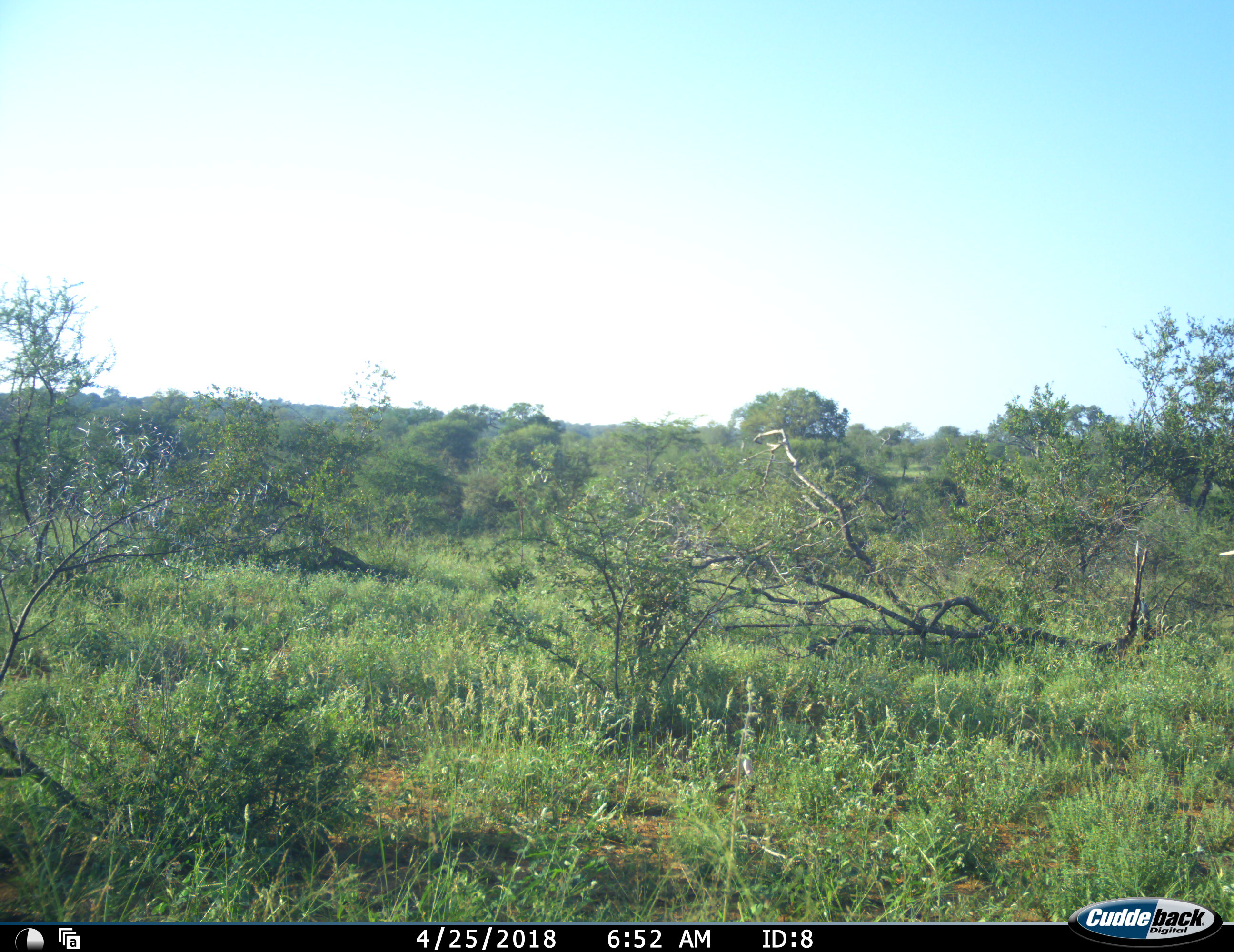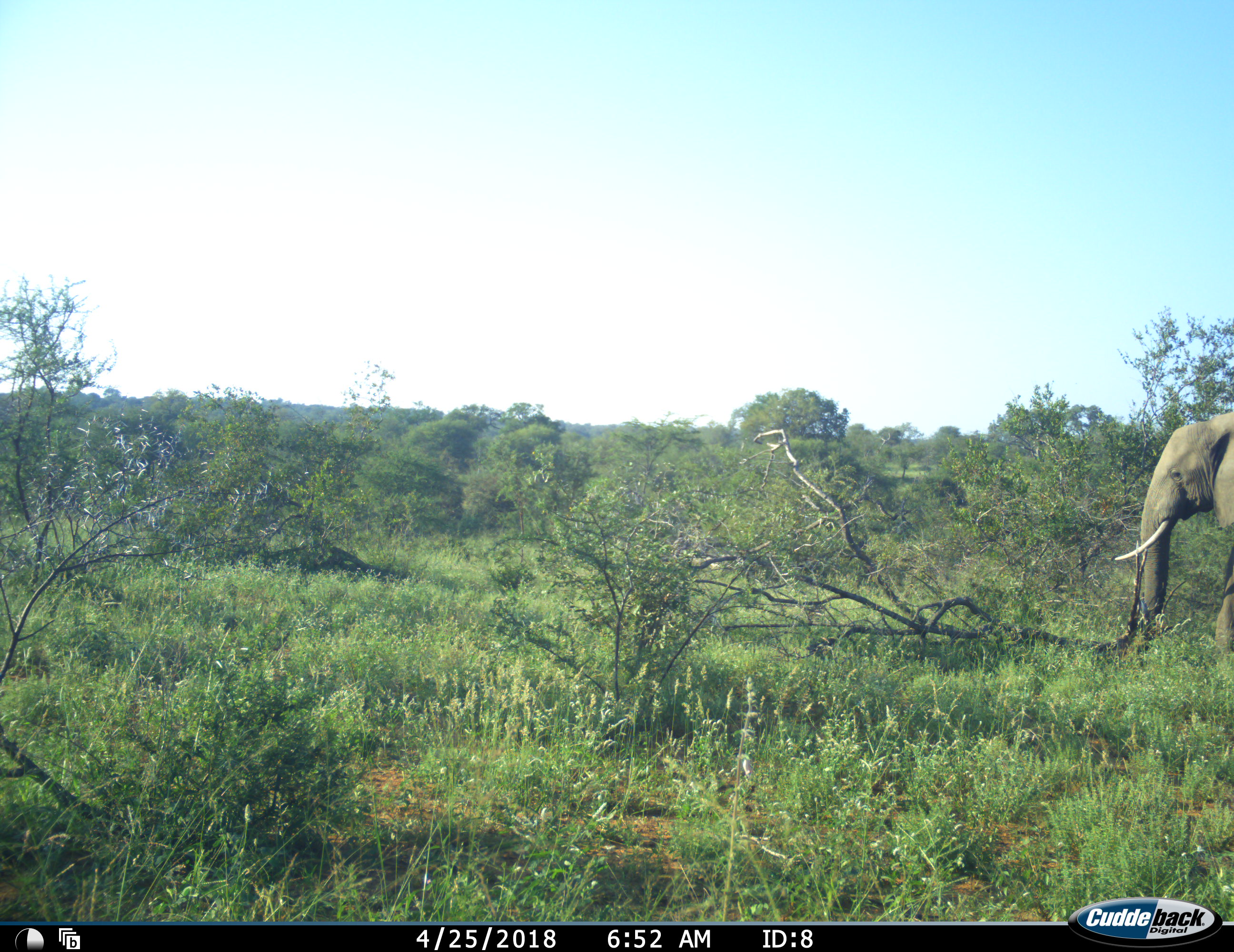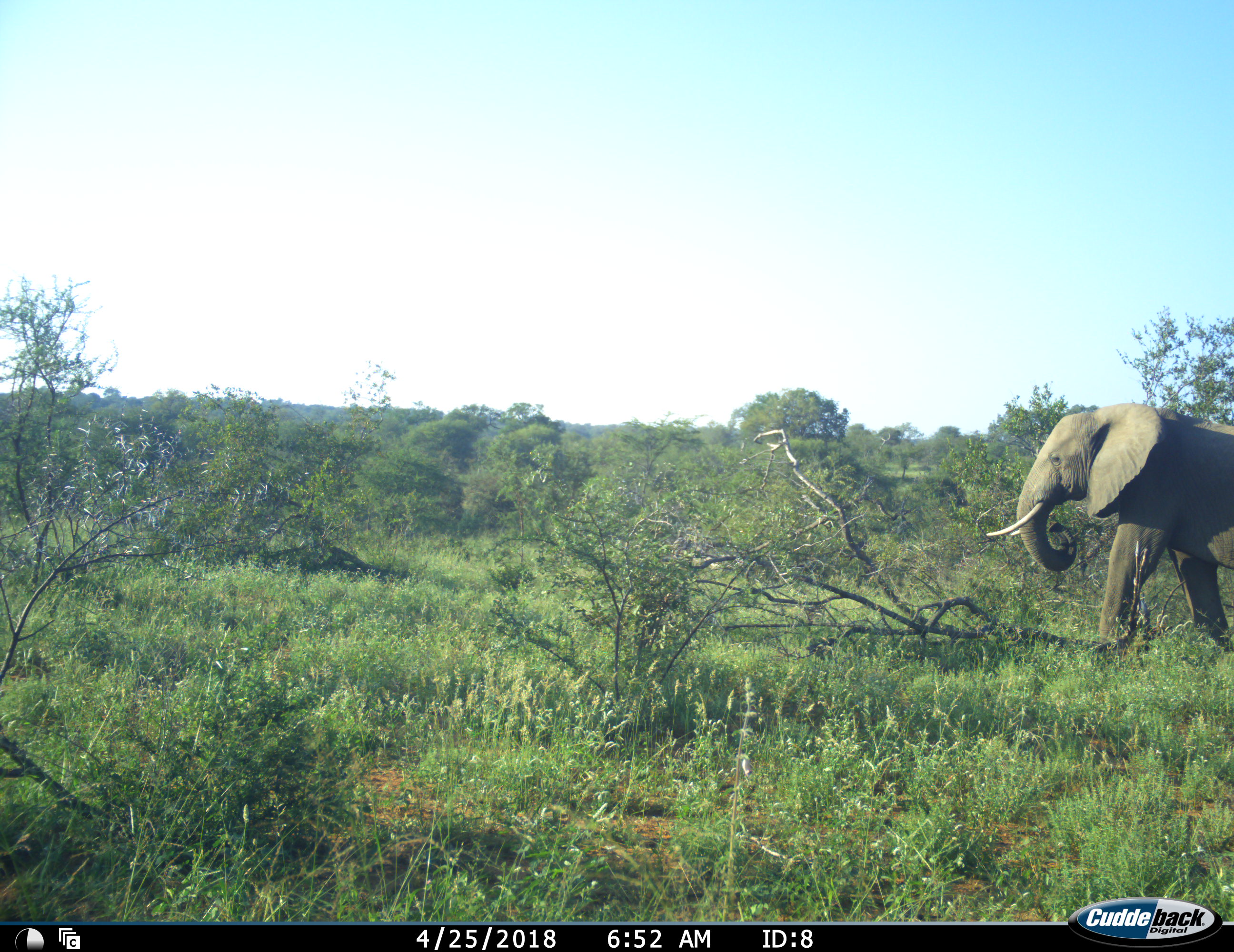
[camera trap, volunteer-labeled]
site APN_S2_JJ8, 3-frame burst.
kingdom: Animalia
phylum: Chordata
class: Mammalia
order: Proboscidea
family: Elephantidae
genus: Loxodonta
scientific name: Loxodonta africana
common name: african bush elephant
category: elephant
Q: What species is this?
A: Elephant (african bush elephant) (Loxodonta africana).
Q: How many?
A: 1.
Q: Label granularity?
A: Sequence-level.